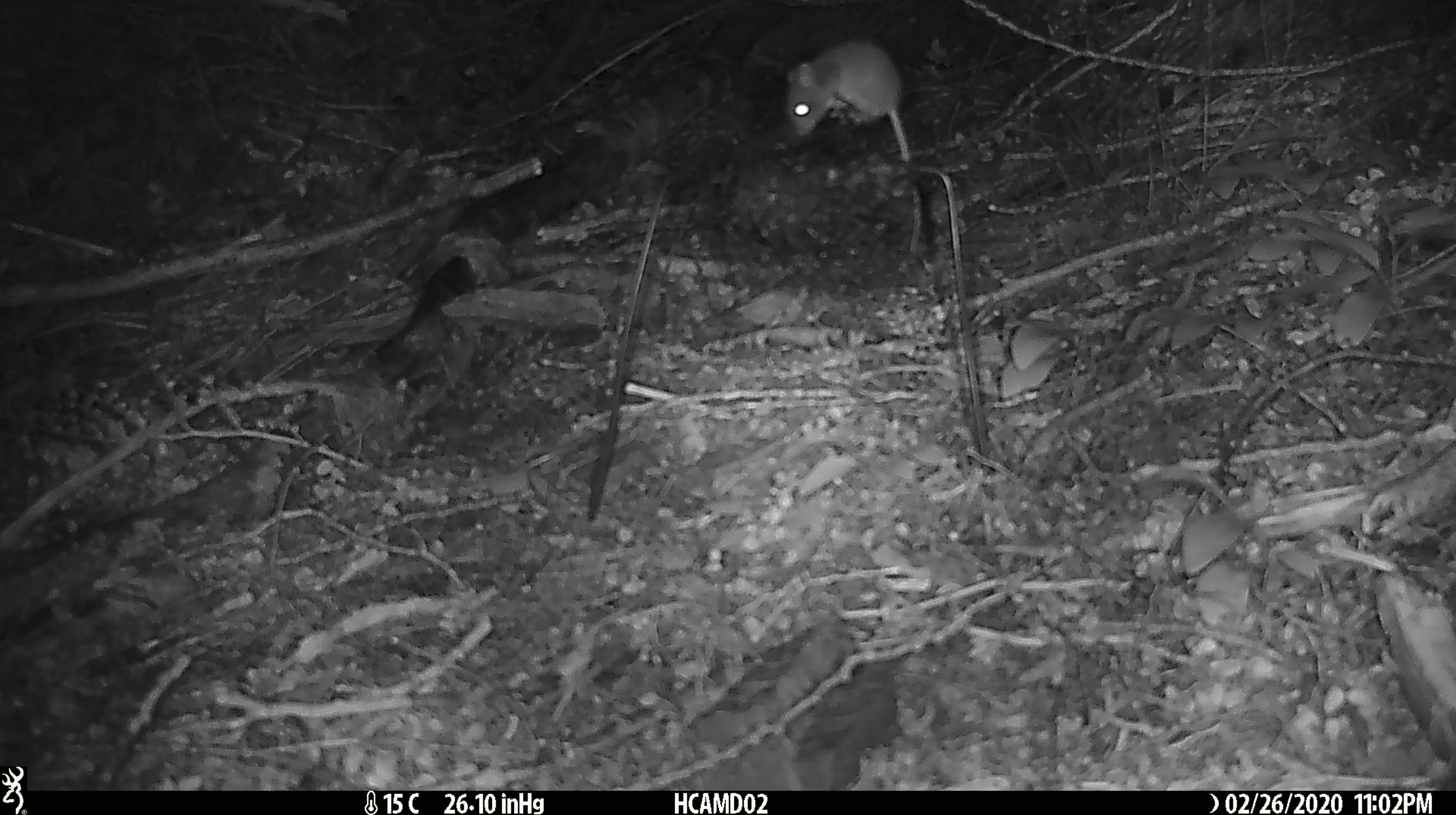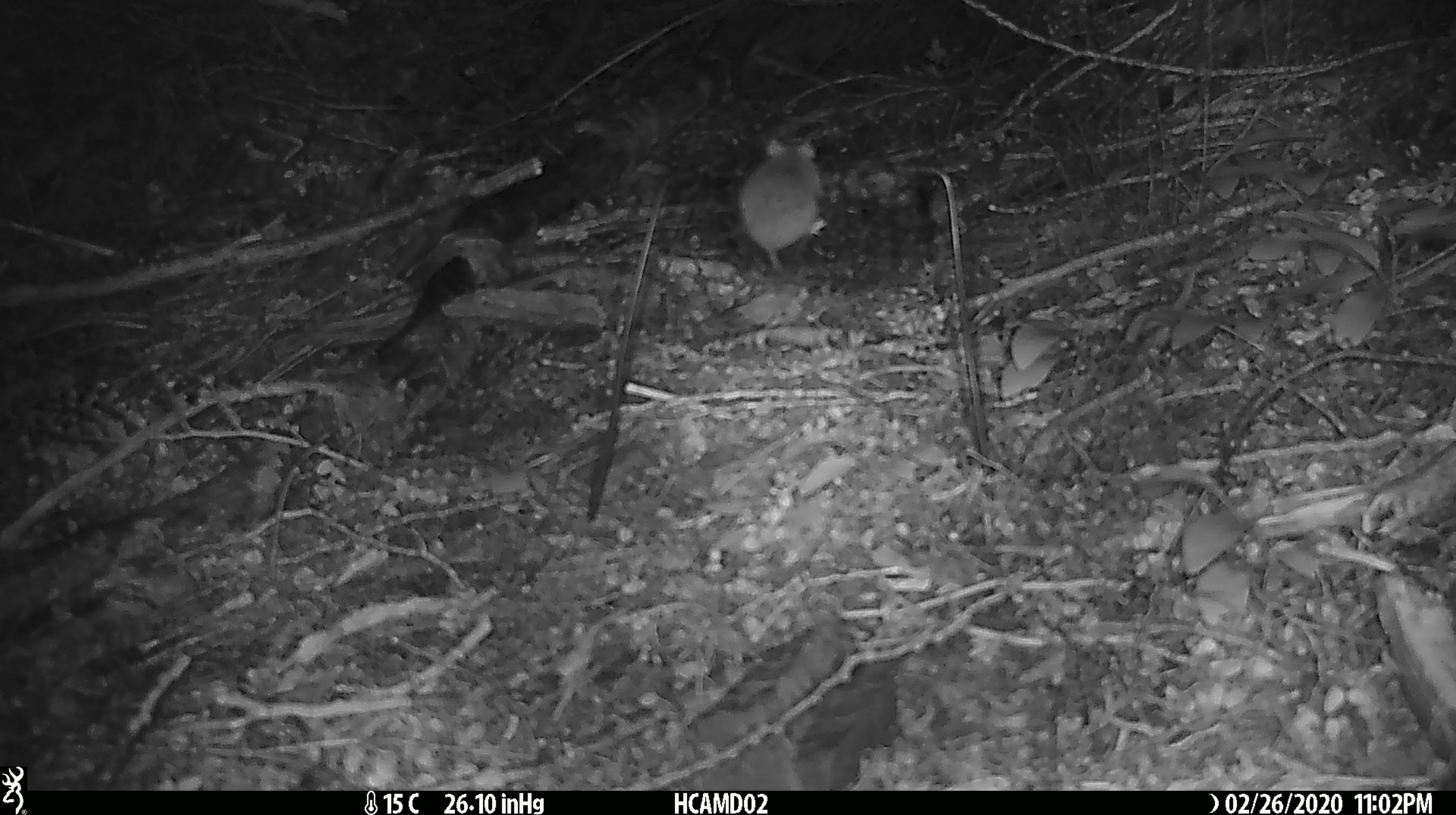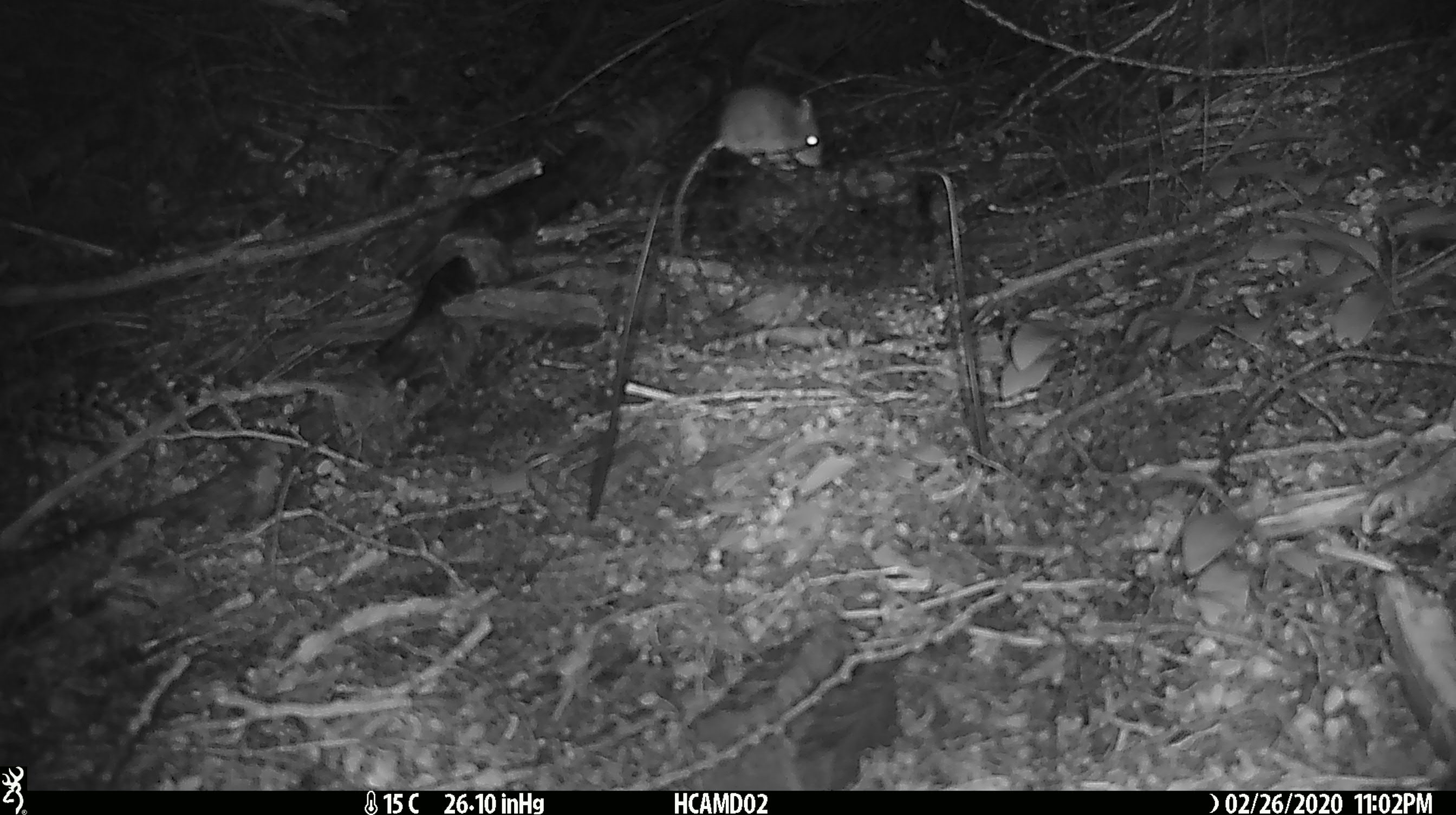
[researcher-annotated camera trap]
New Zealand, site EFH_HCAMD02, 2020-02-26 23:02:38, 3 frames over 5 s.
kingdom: Animalia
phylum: Chordata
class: Mammalia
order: Rodentia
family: Muridae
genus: Mus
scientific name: Mus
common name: mouse